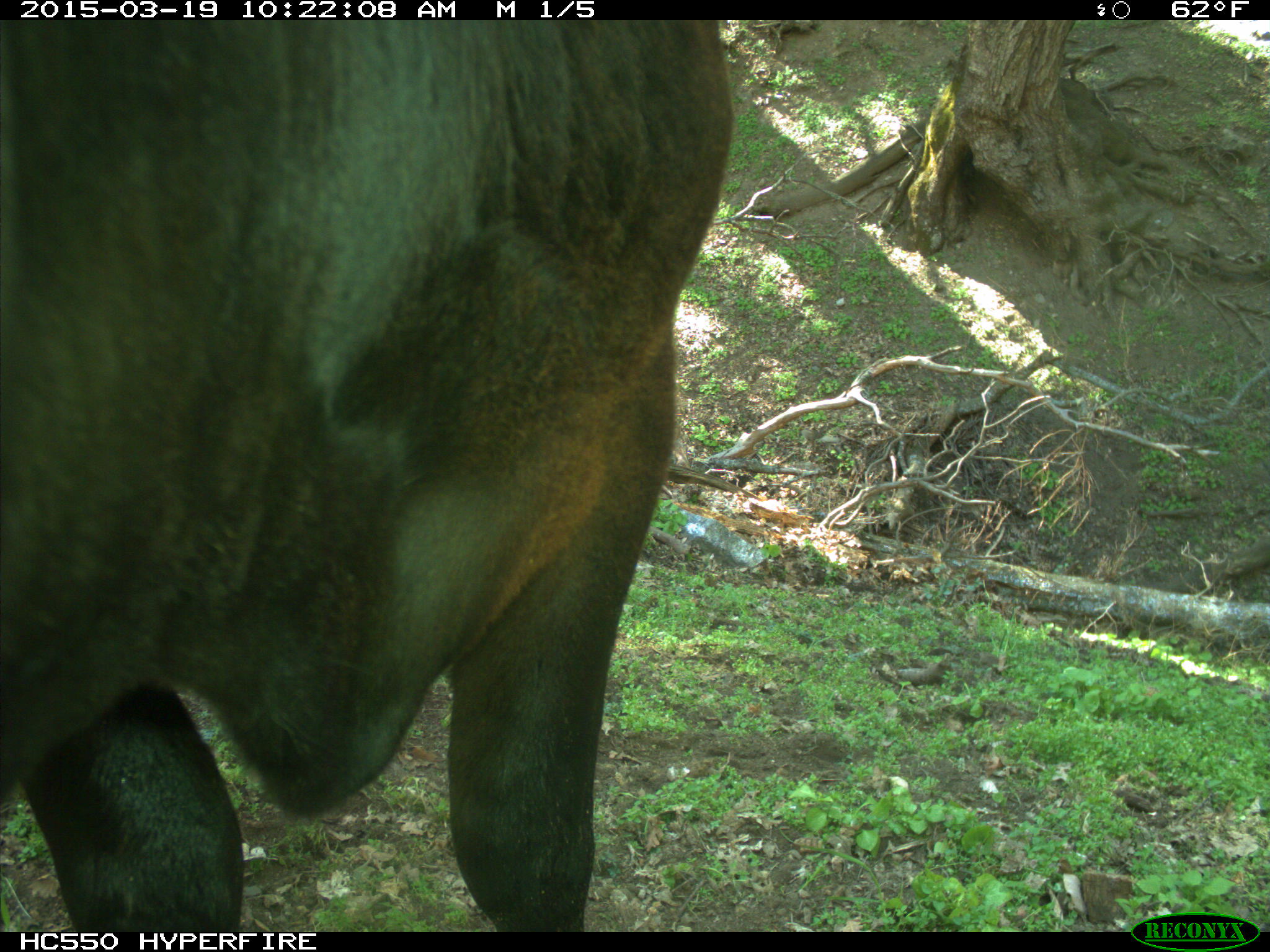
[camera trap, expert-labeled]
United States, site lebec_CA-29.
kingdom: Animalia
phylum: Chordata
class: Mammalia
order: Artiodactyla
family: Bovidae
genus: Bos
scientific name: Bos taurus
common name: domestic cow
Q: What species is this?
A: Bos taurus (domestic cow).